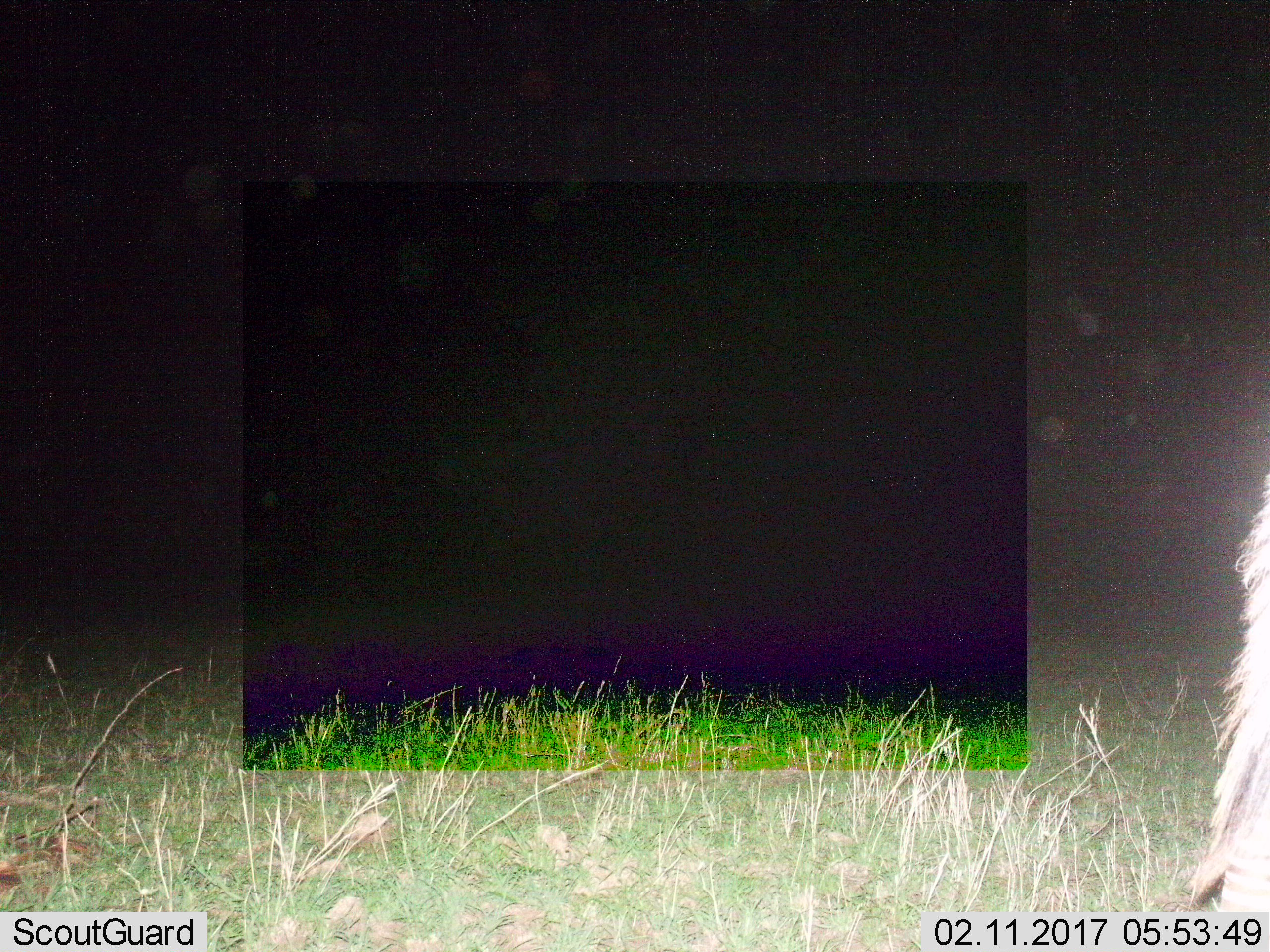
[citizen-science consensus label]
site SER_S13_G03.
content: unidentified animal